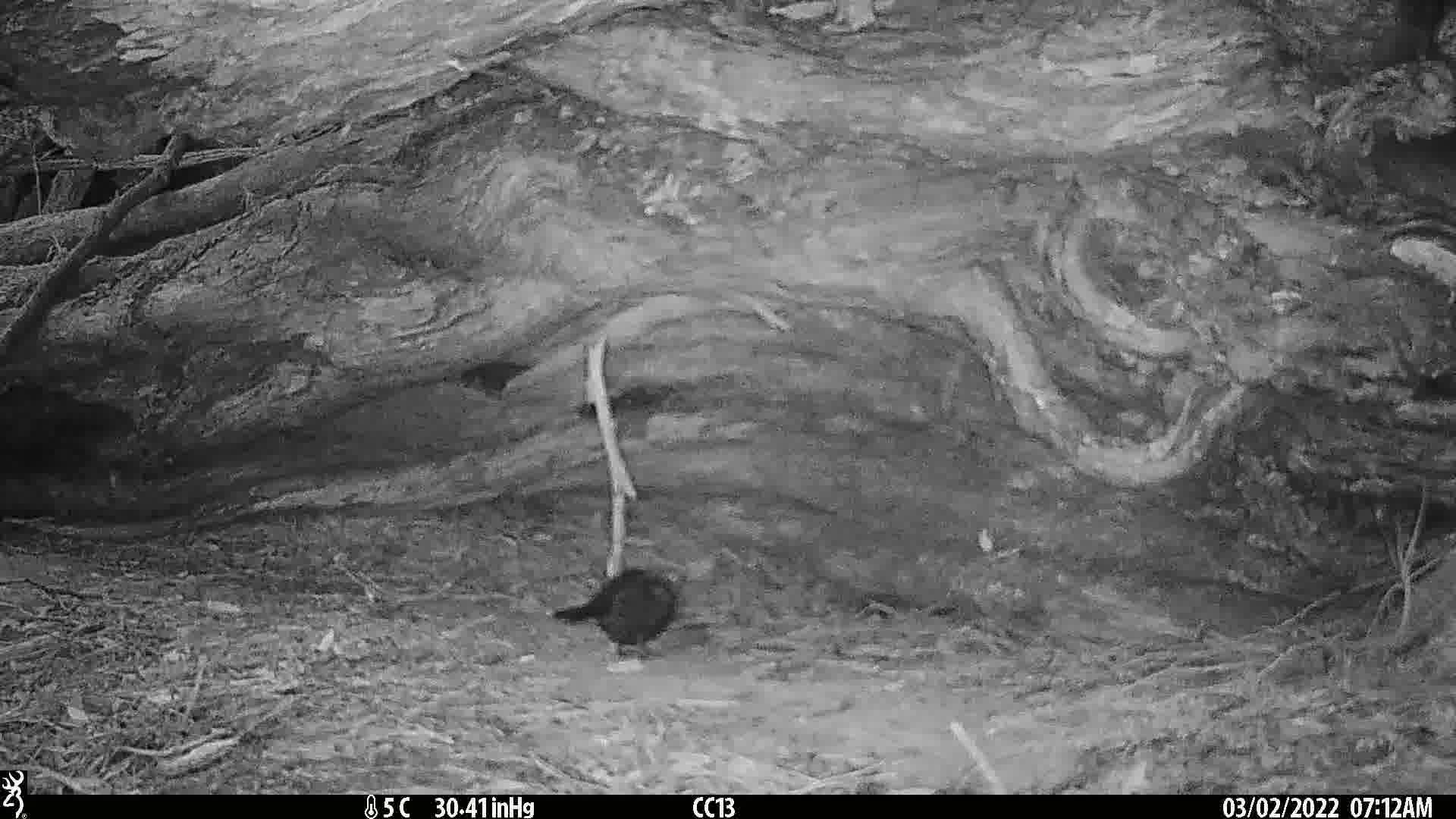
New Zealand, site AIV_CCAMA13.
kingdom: Animalia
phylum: Chordata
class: Aves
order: Passeriformes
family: Turdidae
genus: Turdus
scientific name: Turdus merula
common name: eurasian blackbird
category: blackbird